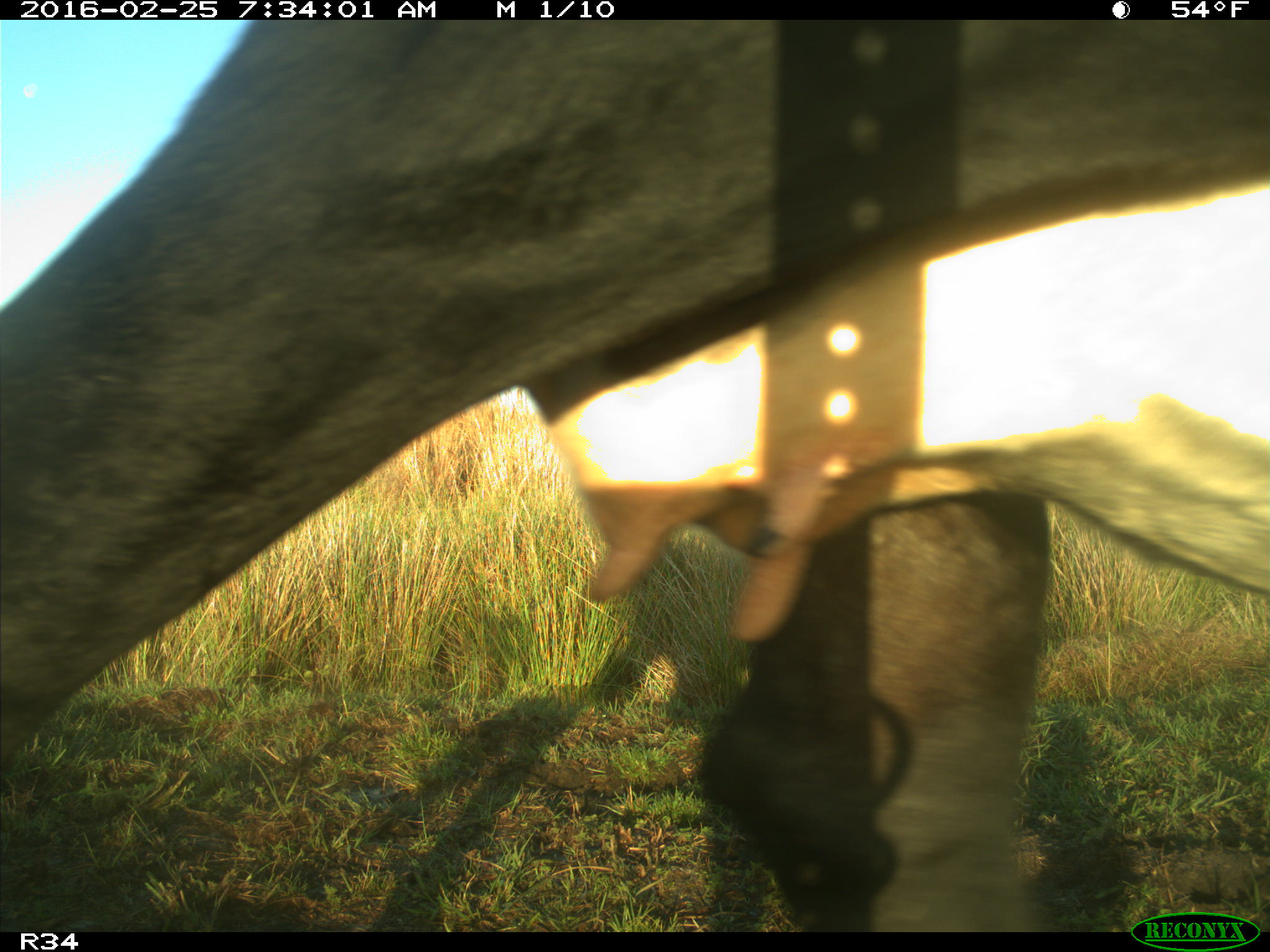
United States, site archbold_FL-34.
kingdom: Animalia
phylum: Chordata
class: Mammalia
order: Artiodactyla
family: Bovidae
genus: Bos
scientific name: Bos taurus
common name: domestic cow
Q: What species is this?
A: Bos taurus (domestic cow).